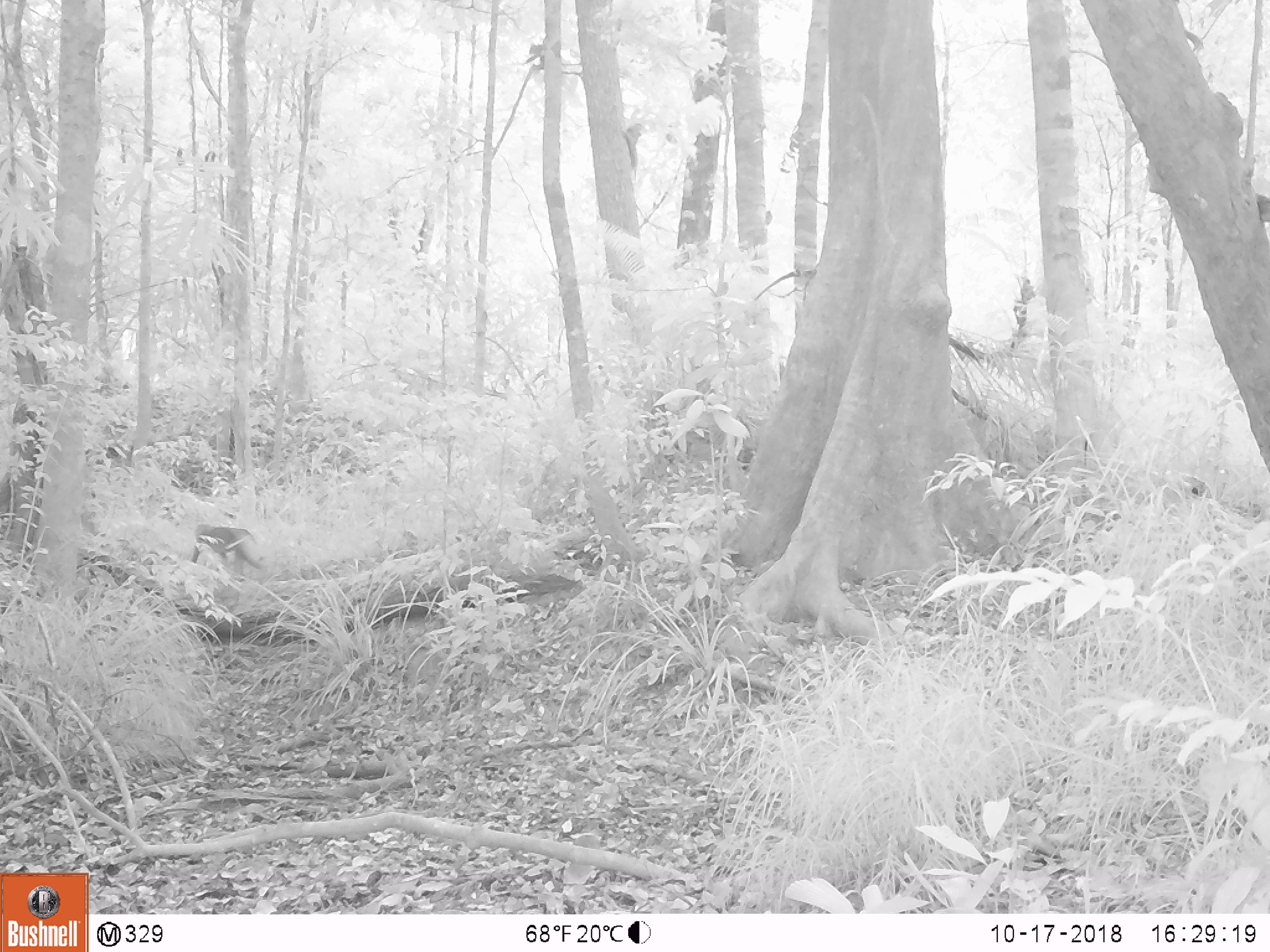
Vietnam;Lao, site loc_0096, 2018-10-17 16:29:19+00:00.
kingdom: Animalia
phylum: Chordata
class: Mammalia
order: Primates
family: Cercopithecidae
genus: Macaca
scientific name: Macaca nemestrina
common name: pig-tailed macaque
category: pig tailed macaque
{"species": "pig tailed macaque (pig-tailed macaque) (Macaca nemestrina)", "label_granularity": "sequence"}